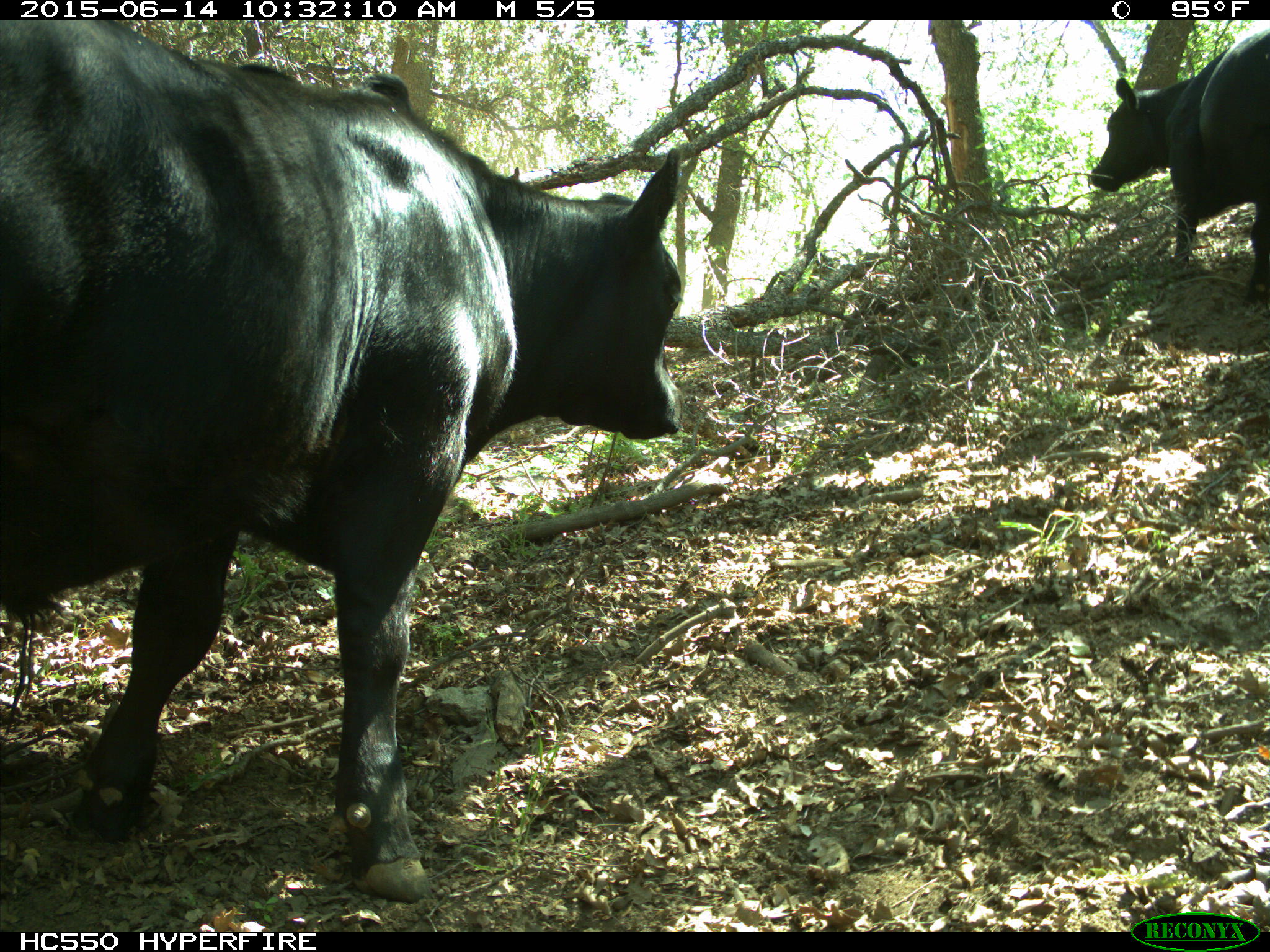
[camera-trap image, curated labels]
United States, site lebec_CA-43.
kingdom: Animalia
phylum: Chordata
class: Mammalia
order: Artiodactyla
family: Bovidae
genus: Bos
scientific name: Bos taurus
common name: domestic cow